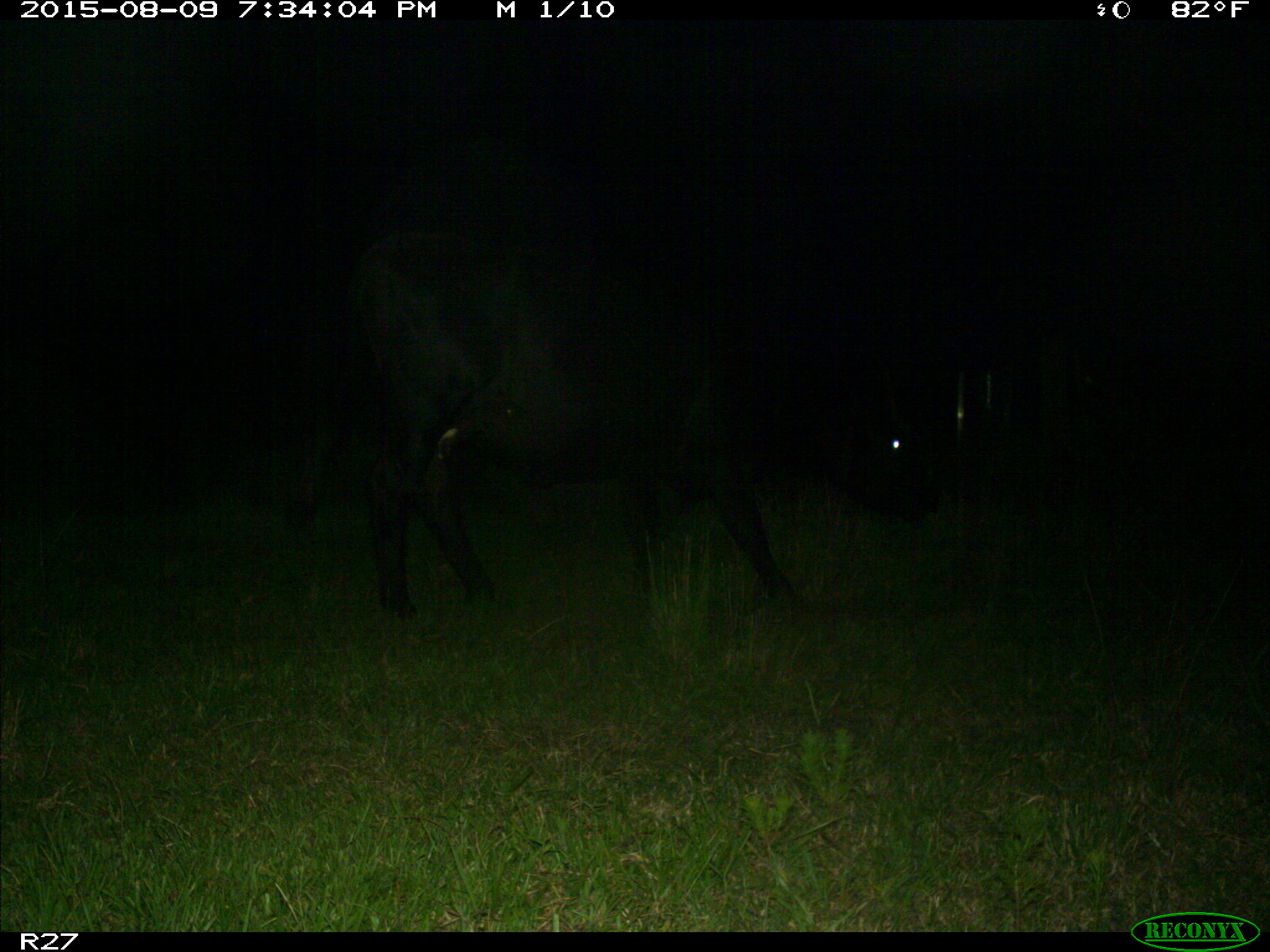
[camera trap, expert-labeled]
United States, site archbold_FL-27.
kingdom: Animalia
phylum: Chordata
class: Mammalia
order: Artiodactyla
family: Bovidae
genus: Bos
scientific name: Bos taurus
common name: domestic cow